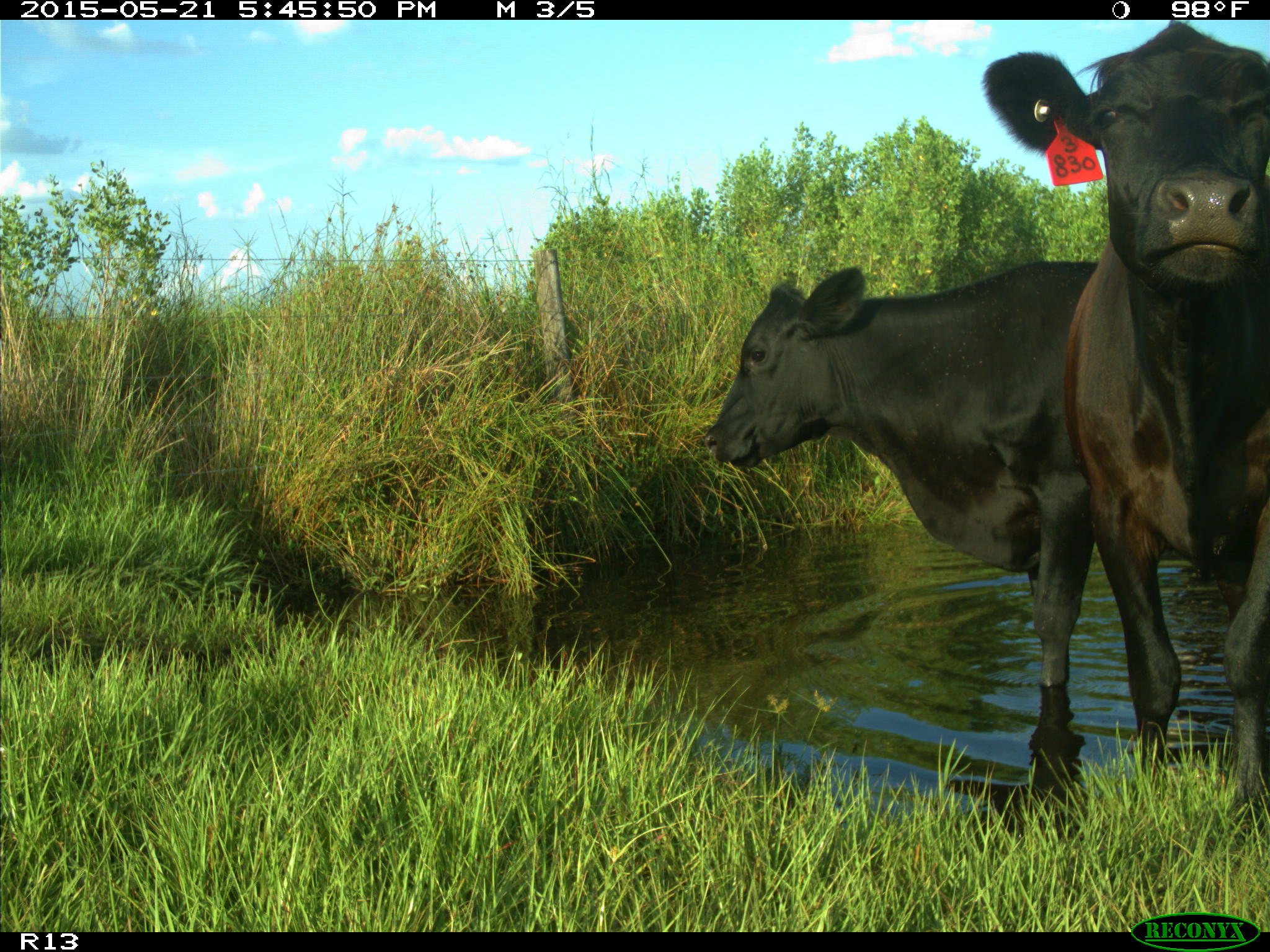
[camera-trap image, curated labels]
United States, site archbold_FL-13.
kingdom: Animalia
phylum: Chordata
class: Mammalia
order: Artiodactyla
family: Bovidae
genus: Bos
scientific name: Bos taurus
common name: domestic cow